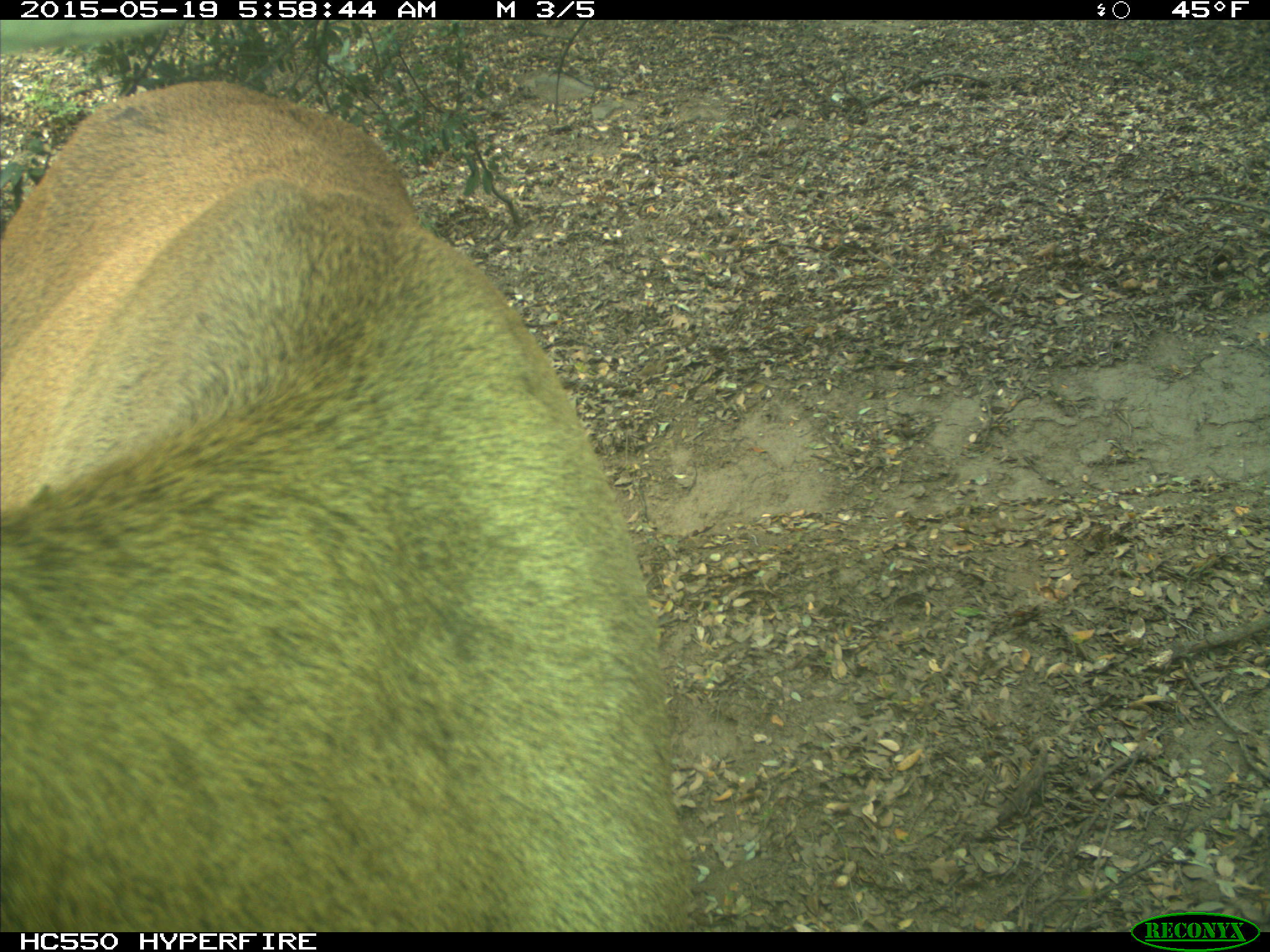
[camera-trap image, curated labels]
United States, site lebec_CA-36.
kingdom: Animalia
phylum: Chordata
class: Mammalia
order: Artiodactyla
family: Cervidae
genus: Cervus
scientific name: Cervus canadensis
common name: elk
Cervus canadensis (elk).